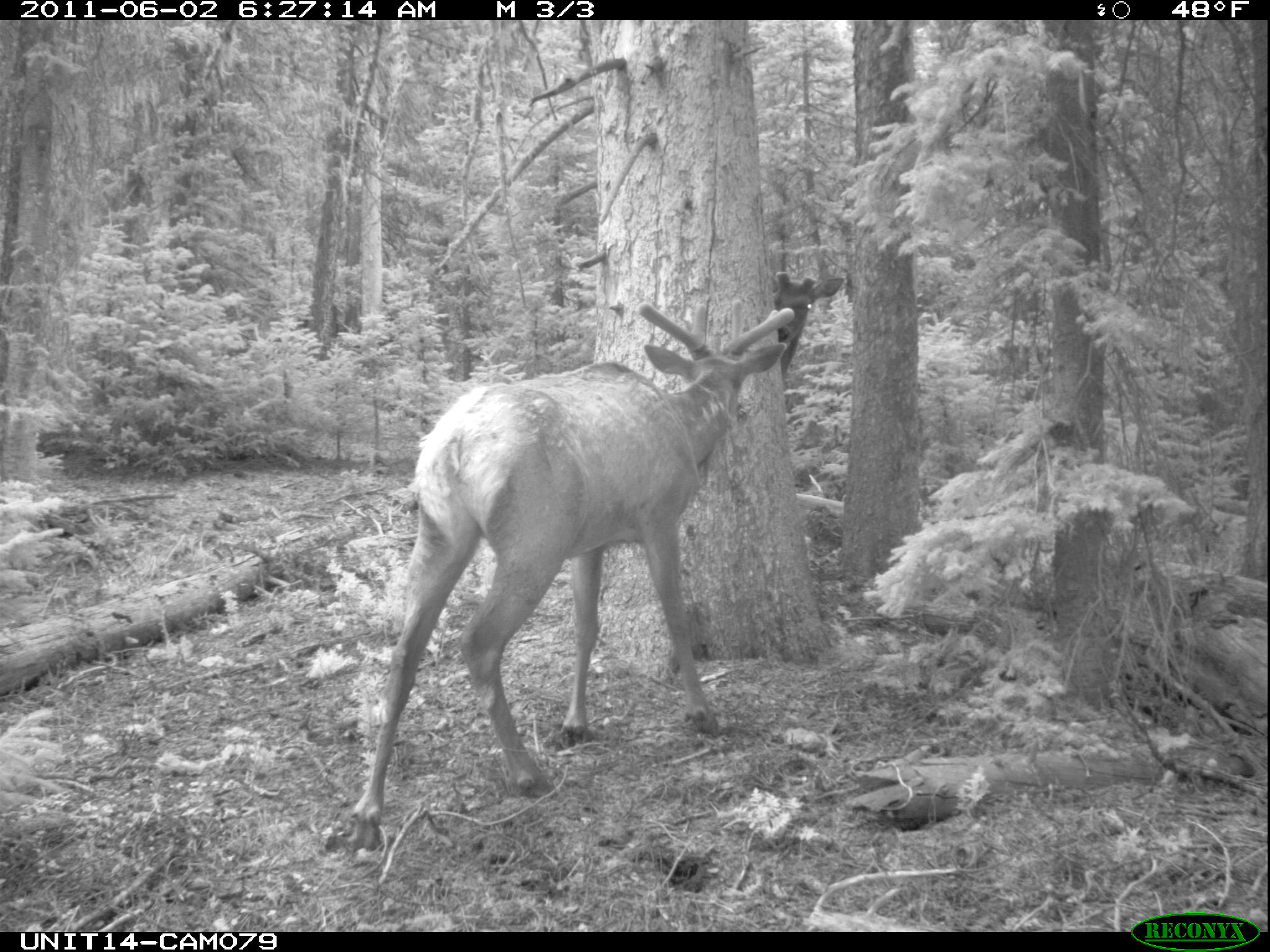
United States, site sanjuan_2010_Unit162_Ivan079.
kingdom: Animalia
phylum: Chordata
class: Mammalia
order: Artiodactyla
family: Cervidae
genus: Cervus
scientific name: Cervus elaphus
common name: red deer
Cervus elaphus (red deer).